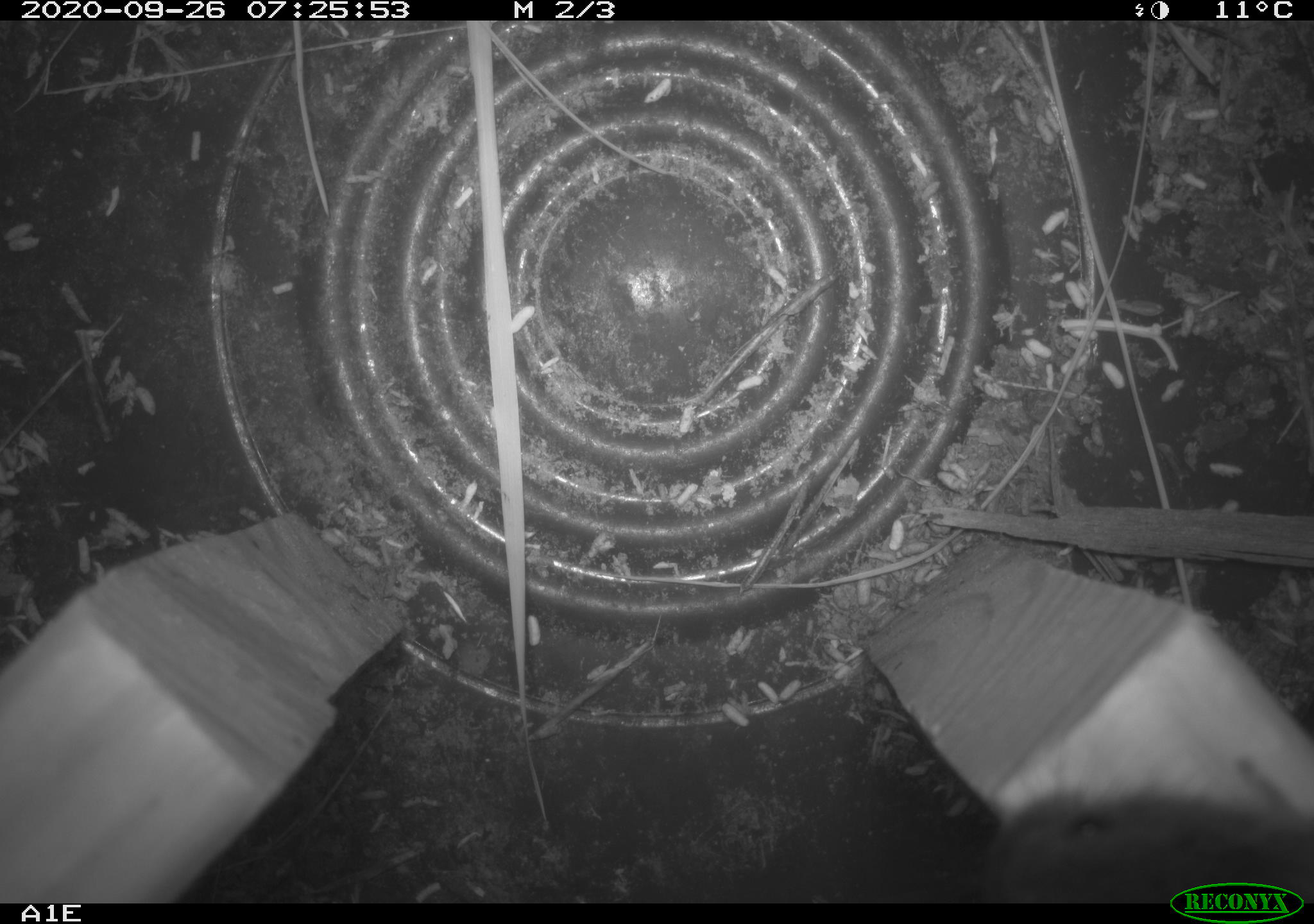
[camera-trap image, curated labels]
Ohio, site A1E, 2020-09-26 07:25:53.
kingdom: Animalia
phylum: Chordata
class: Mammalia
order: Rodentia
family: Cricetidae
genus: Microtus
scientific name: Microtus pennsylvanicus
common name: meadow vole